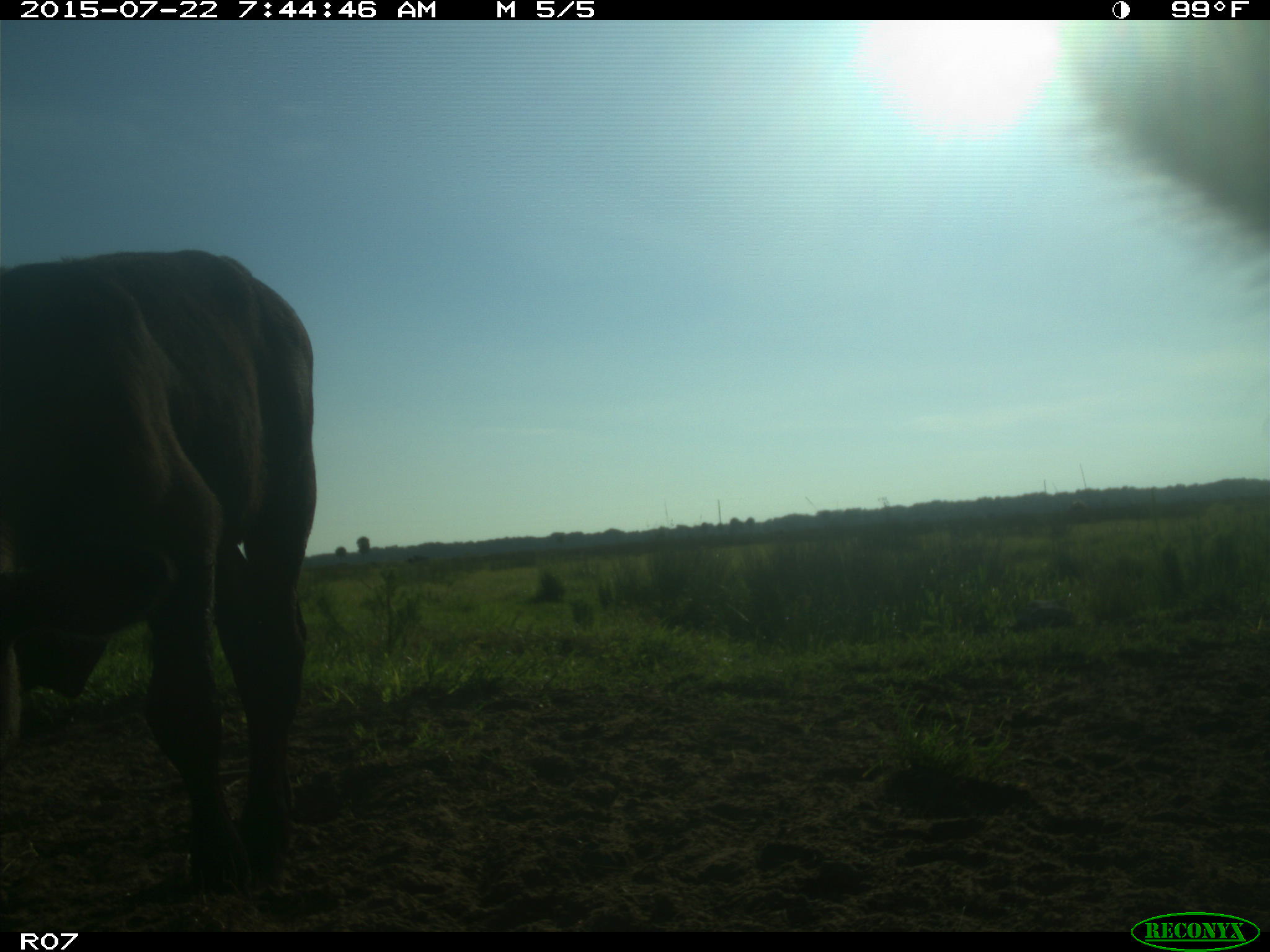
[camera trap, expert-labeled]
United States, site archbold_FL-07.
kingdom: Animalia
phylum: Chordata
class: Mammalia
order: Artiodactyla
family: Suidae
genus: Sus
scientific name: Sus scrofa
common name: wild boar